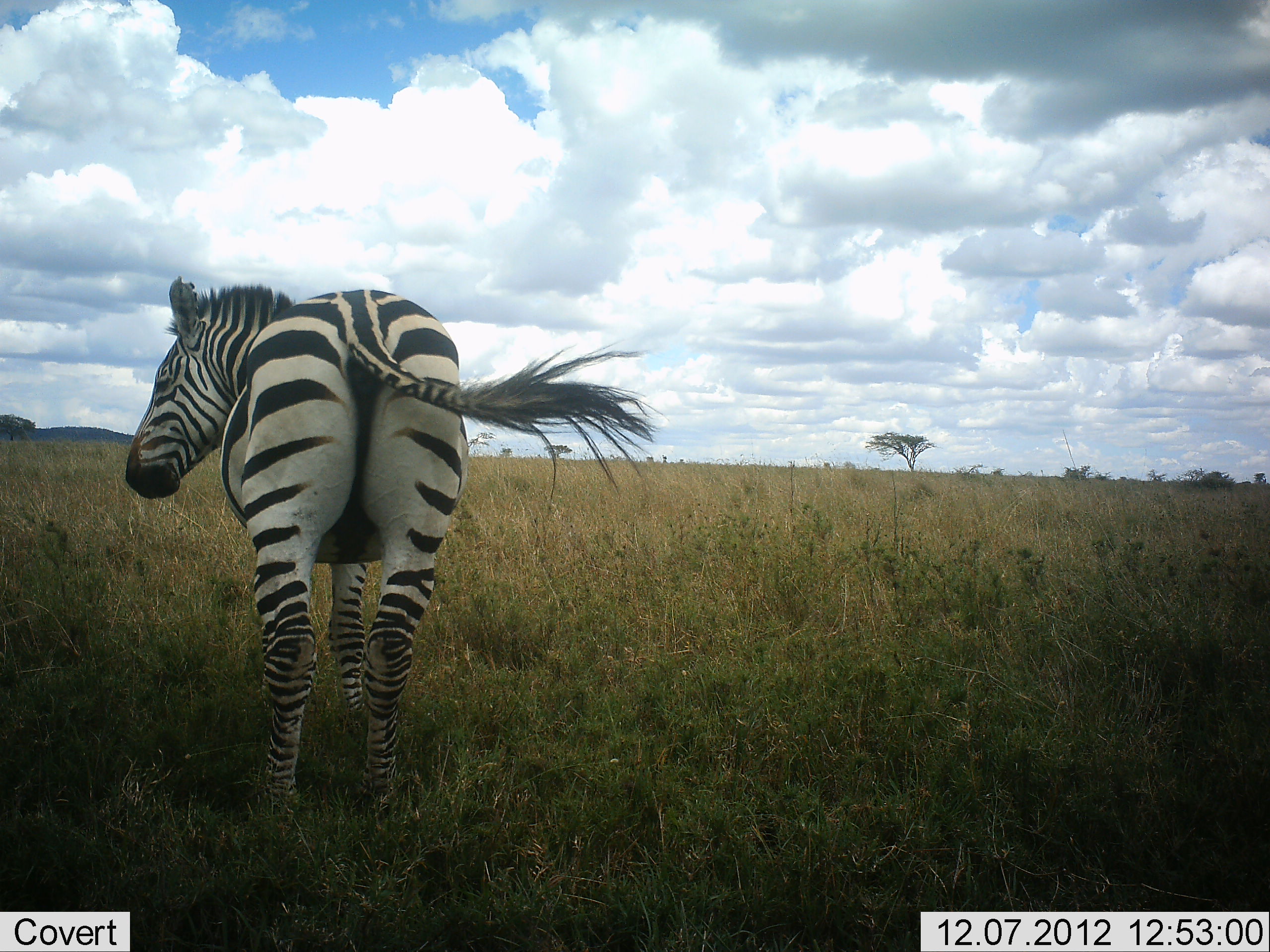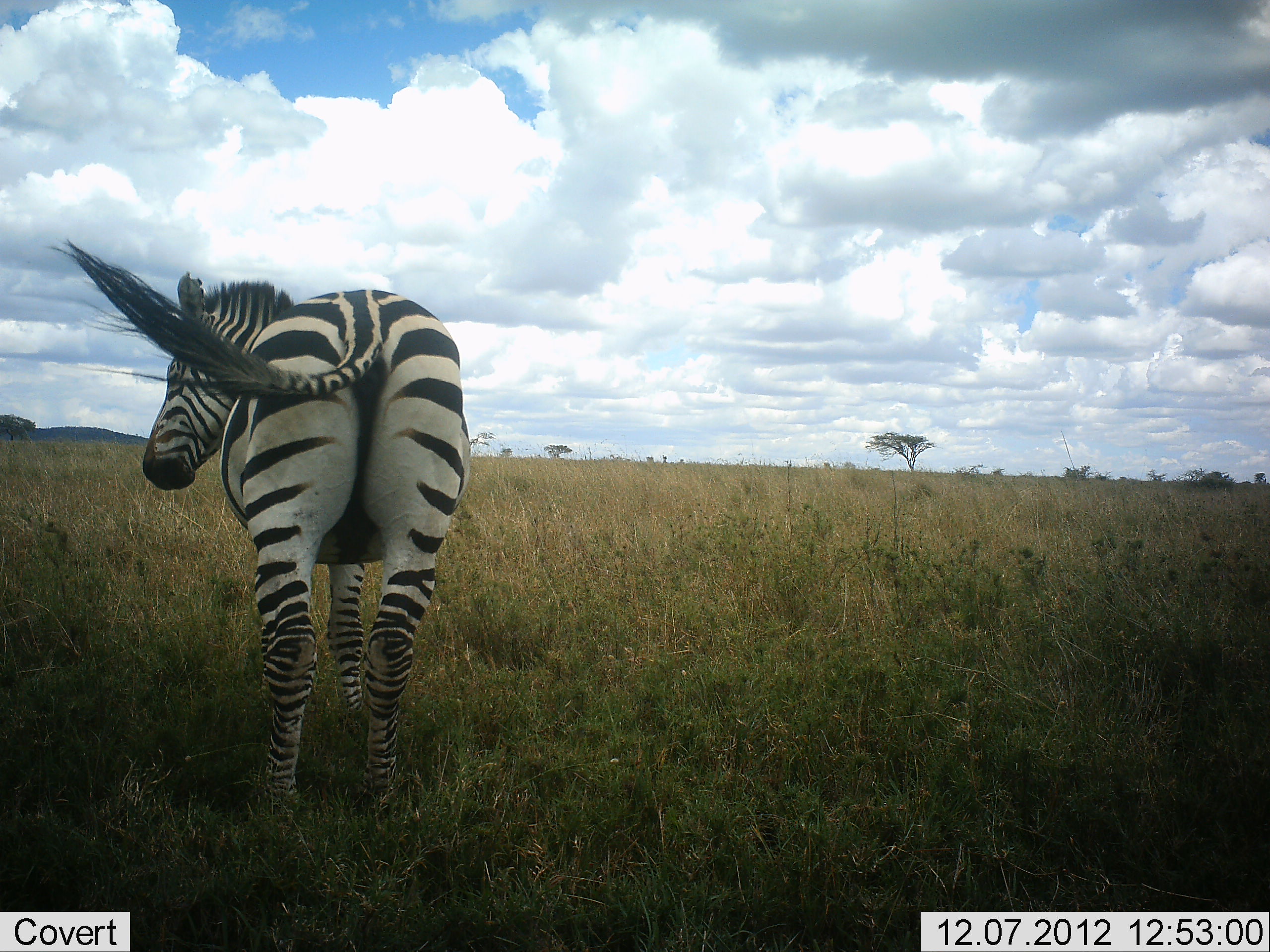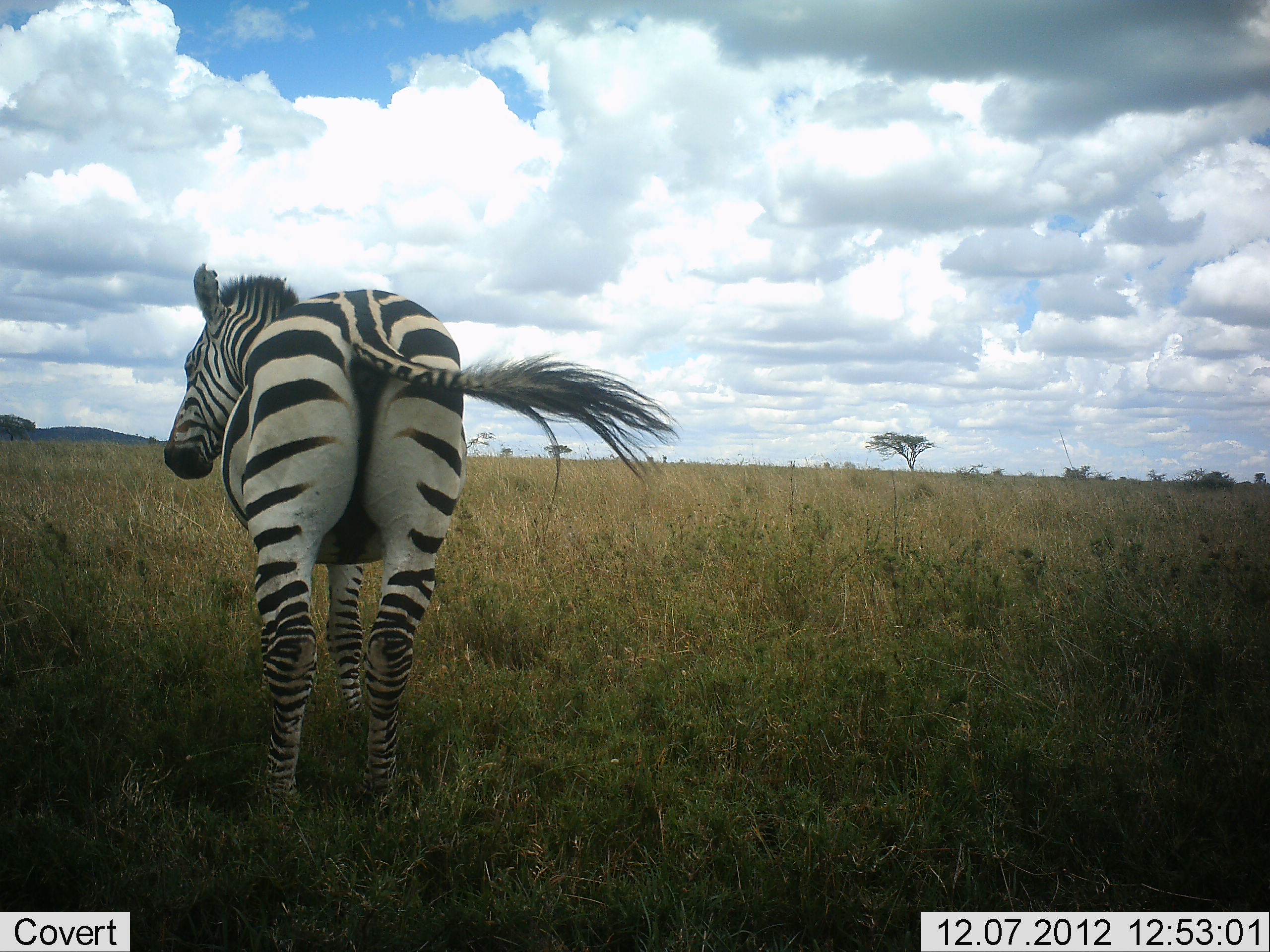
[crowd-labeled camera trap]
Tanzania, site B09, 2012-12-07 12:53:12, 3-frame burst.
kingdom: Animalia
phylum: Chordata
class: Mammalia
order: Perissodactyla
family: Equidae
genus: Equus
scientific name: Equus quagga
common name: plains zebra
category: zebra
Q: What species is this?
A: Zebra (plains zebra) (Equus quagga).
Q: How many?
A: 1.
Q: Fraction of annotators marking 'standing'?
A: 91%.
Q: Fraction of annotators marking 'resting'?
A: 0%.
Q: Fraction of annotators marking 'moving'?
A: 0%.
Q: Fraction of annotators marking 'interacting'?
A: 9%.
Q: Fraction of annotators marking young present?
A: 0%.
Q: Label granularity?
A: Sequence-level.